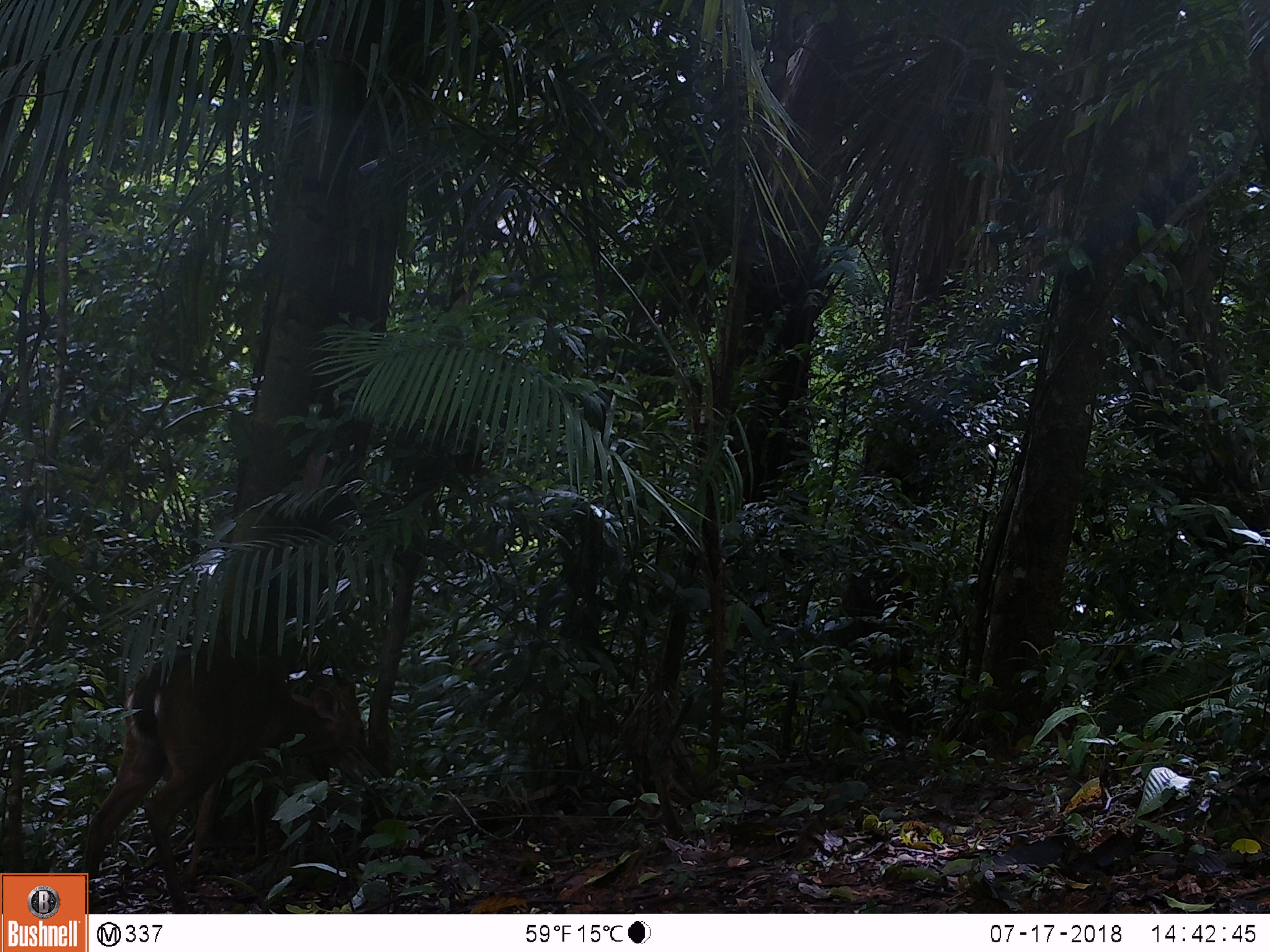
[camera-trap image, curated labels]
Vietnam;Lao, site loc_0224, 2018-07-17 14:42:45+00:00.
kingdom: Animalia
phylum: Chordata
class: Mammalia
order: Artiodactyla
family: Cervidae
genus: Muntiacus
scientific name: Muntiacus vuquangensis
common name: large-antlered muntjac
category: large antlered muntjac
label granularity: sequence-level